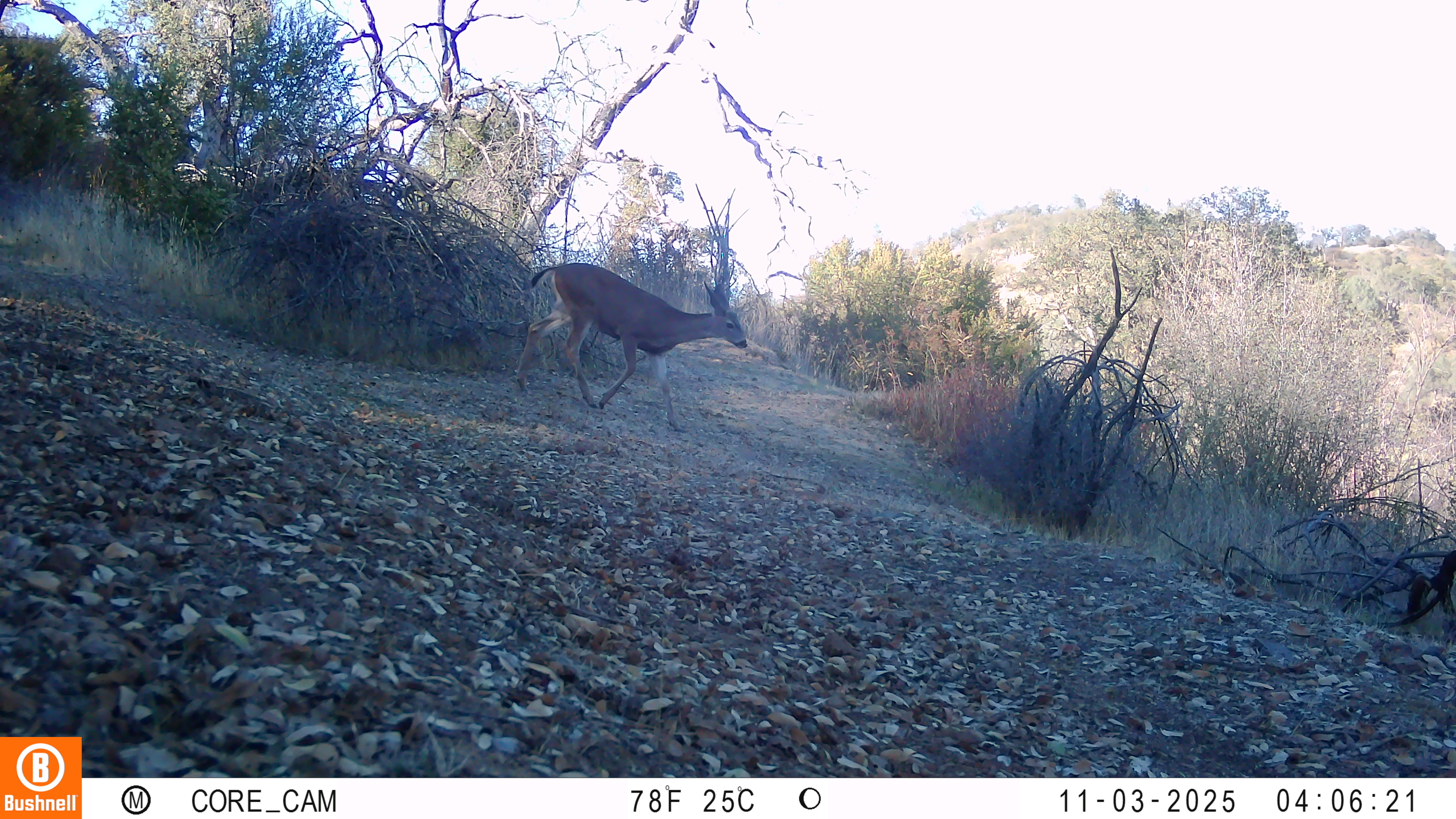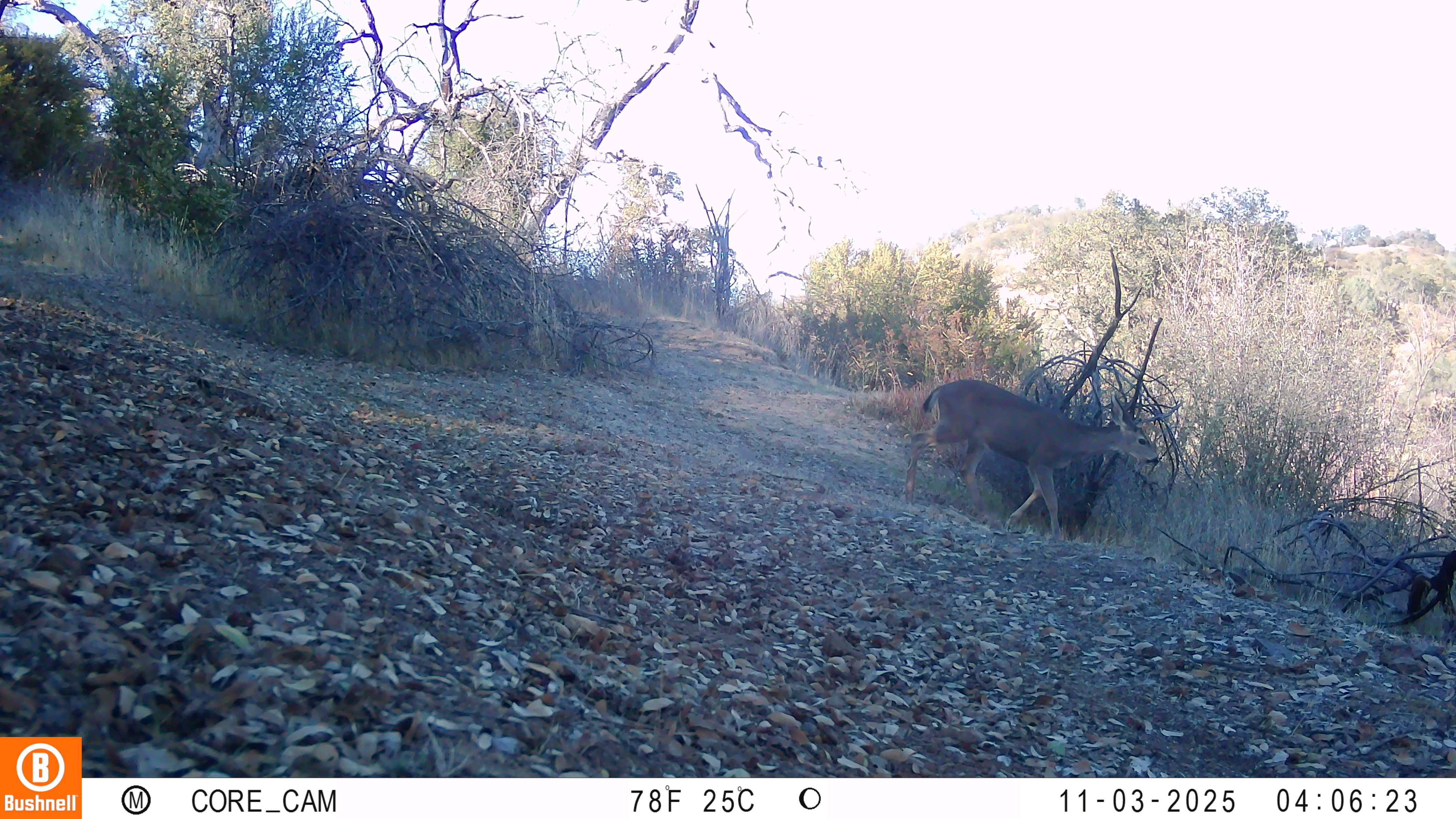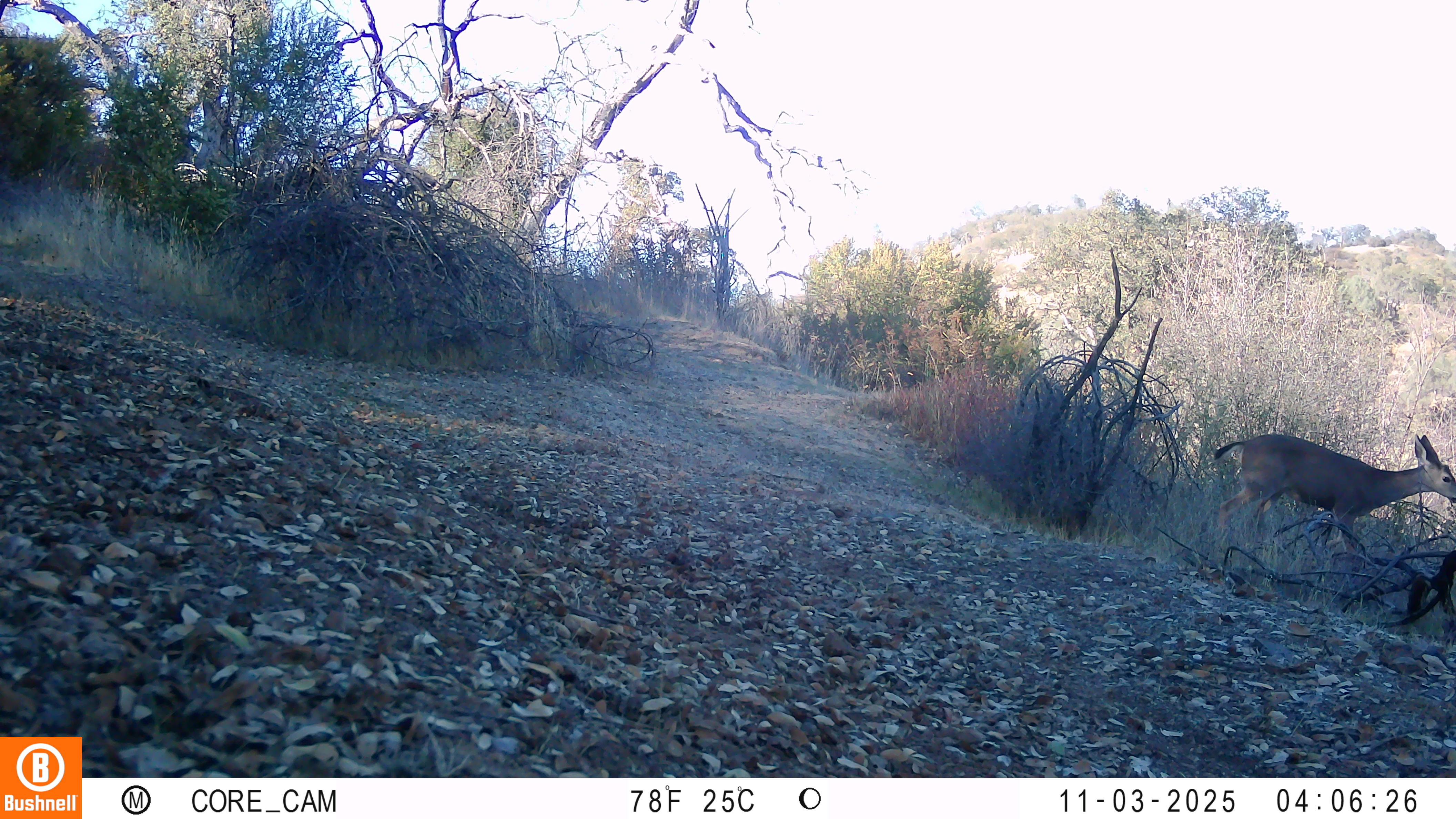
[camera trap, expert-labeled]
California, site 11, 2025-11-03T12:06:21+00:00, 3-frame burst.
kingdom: Animalia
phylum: Chordata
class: Mammalia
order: Artiodactyla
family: Cervidae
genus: Odocoileus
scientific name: Odocoileus hemionus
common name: mule deer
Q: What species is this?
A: Mule deer (Odocoileus hemionus).